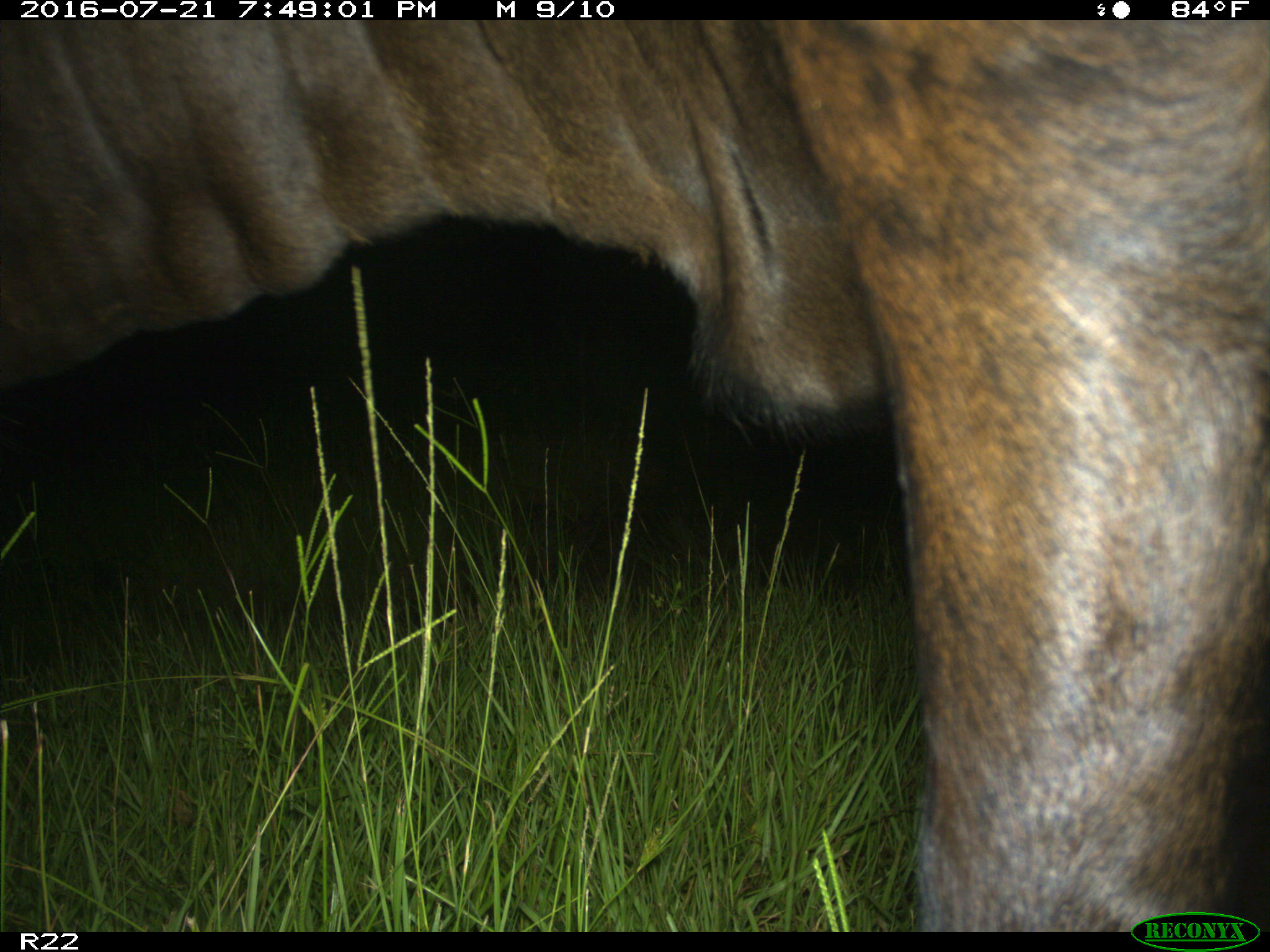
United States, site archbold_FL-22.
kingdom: Animalia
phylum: Chordata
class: Mammalia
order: Artiodactyla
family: Bovidae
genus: Bos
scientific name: Bos taurus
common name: domestic cow